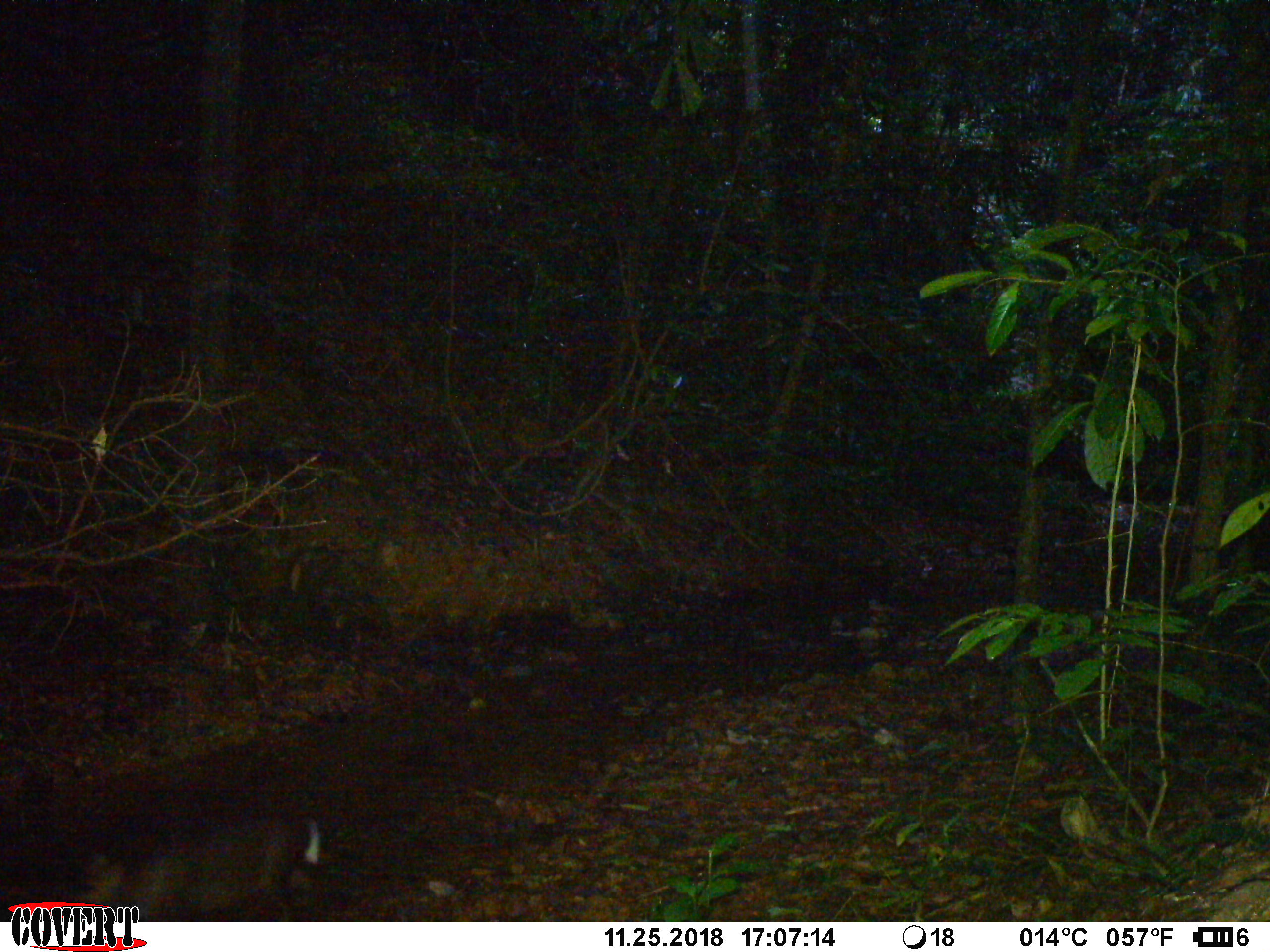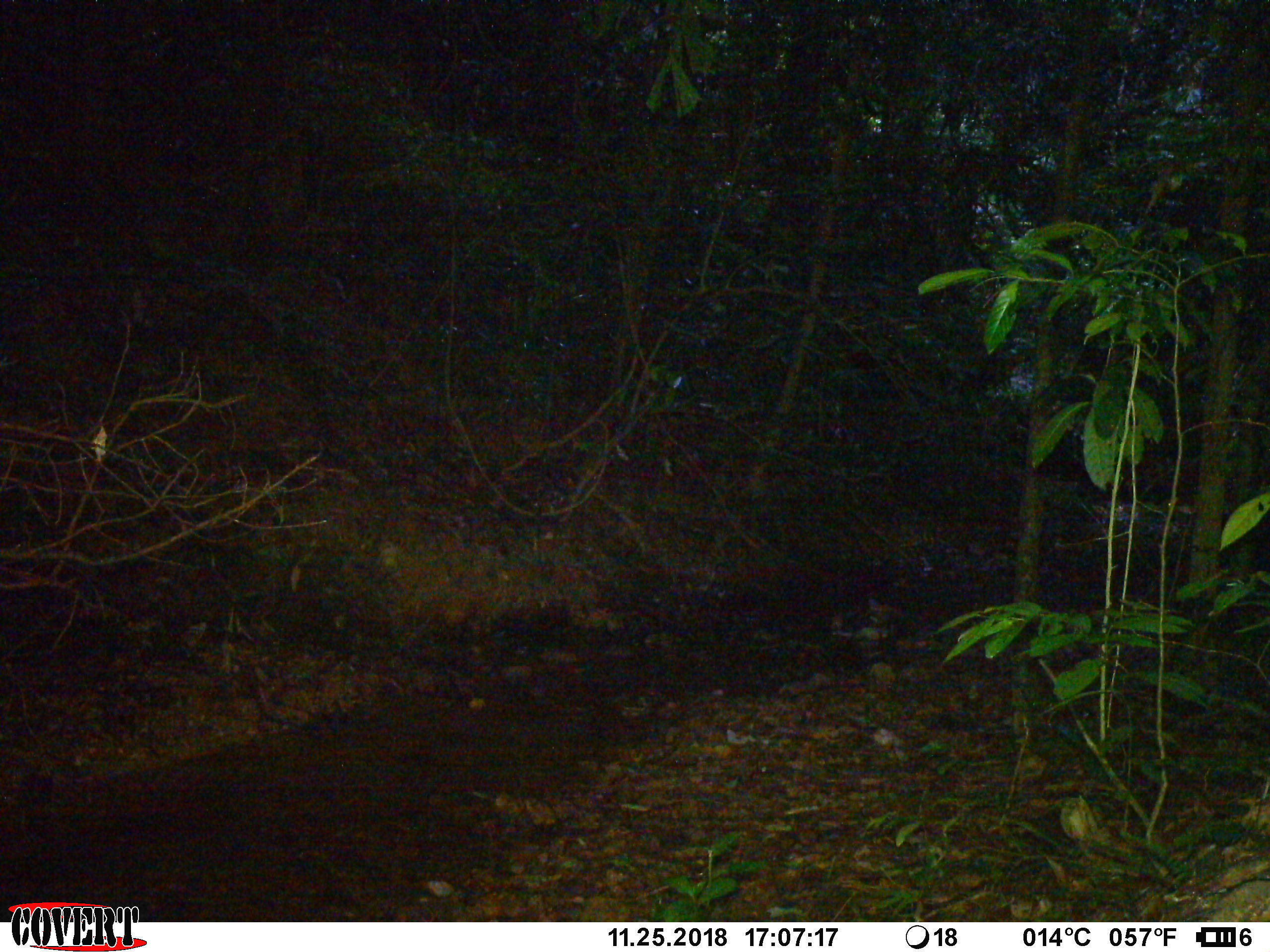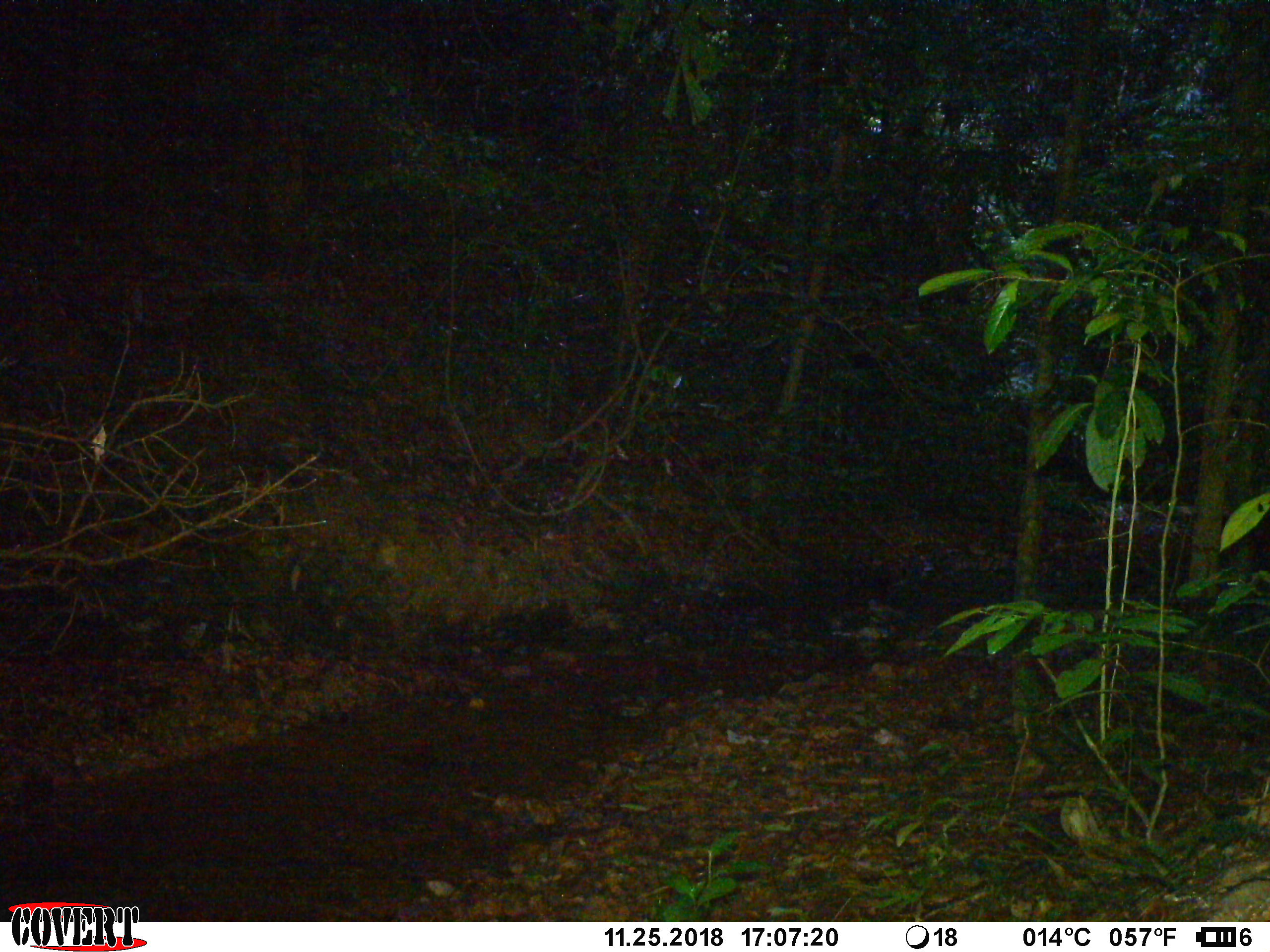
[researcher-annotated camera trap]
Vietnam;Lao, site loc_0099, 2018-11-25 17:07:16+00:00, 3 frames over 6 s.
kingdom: Animalia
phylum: Chordata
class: Mammalia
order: Artiodactyla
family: Cervidae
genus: Muntiacus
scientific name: Muntiacus rooseveltorum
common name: roosevelt's muntjac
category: roosevelts muntjac group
Roosevelts muntjac group (roosevelt's muntjac) (Muntiacus rooseveltorum). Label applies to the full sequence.